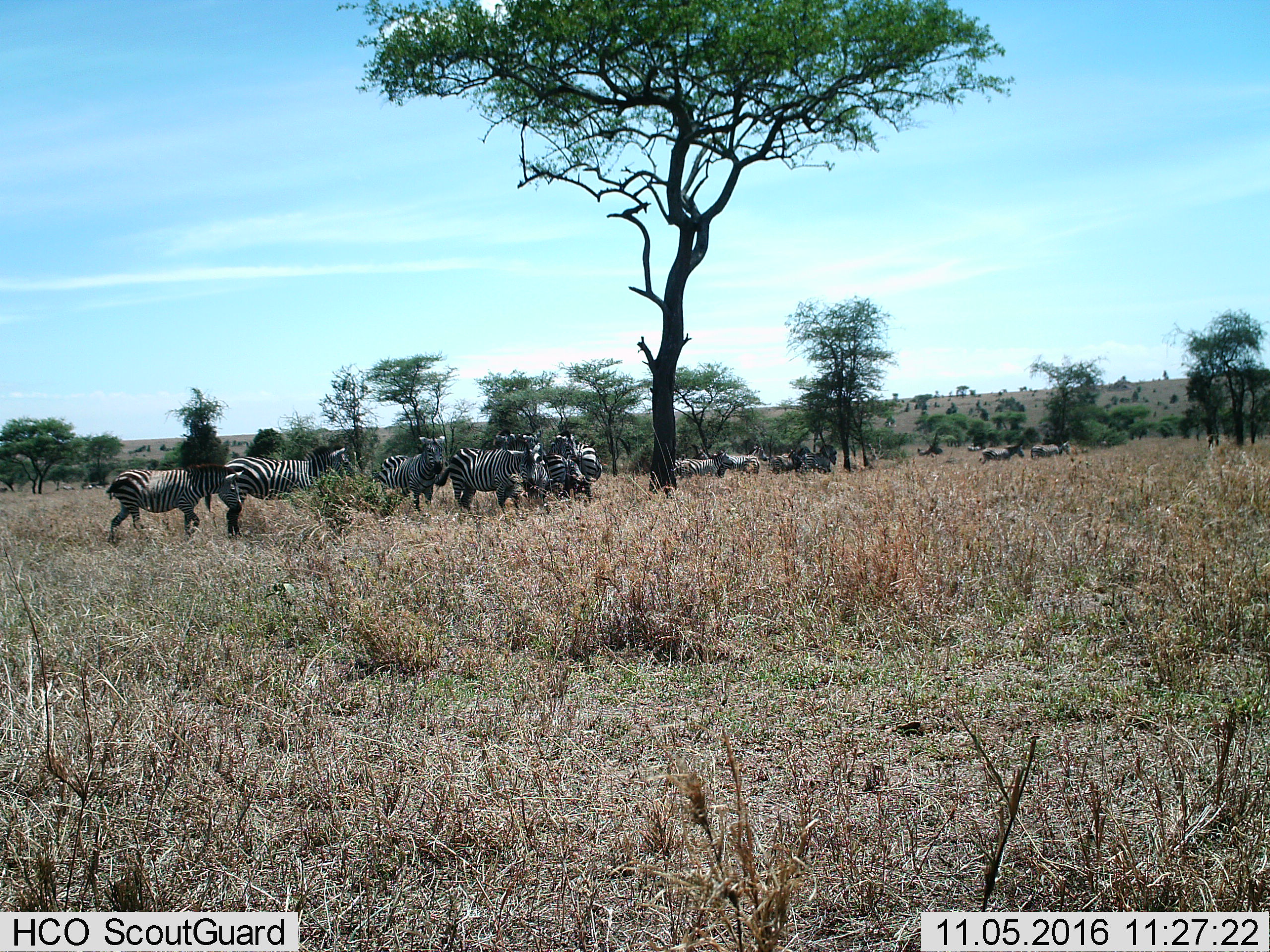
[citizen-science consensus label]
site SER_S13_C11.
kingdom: Animalia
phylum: Chordata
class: Mammalia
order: Perissodactyla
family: Equidae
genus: Equus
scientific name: Equus quagga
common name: plains zebra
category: zebraplains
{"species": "zebraplains (plains zebra) (Equus quagga)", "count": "11-50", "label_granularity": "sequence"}